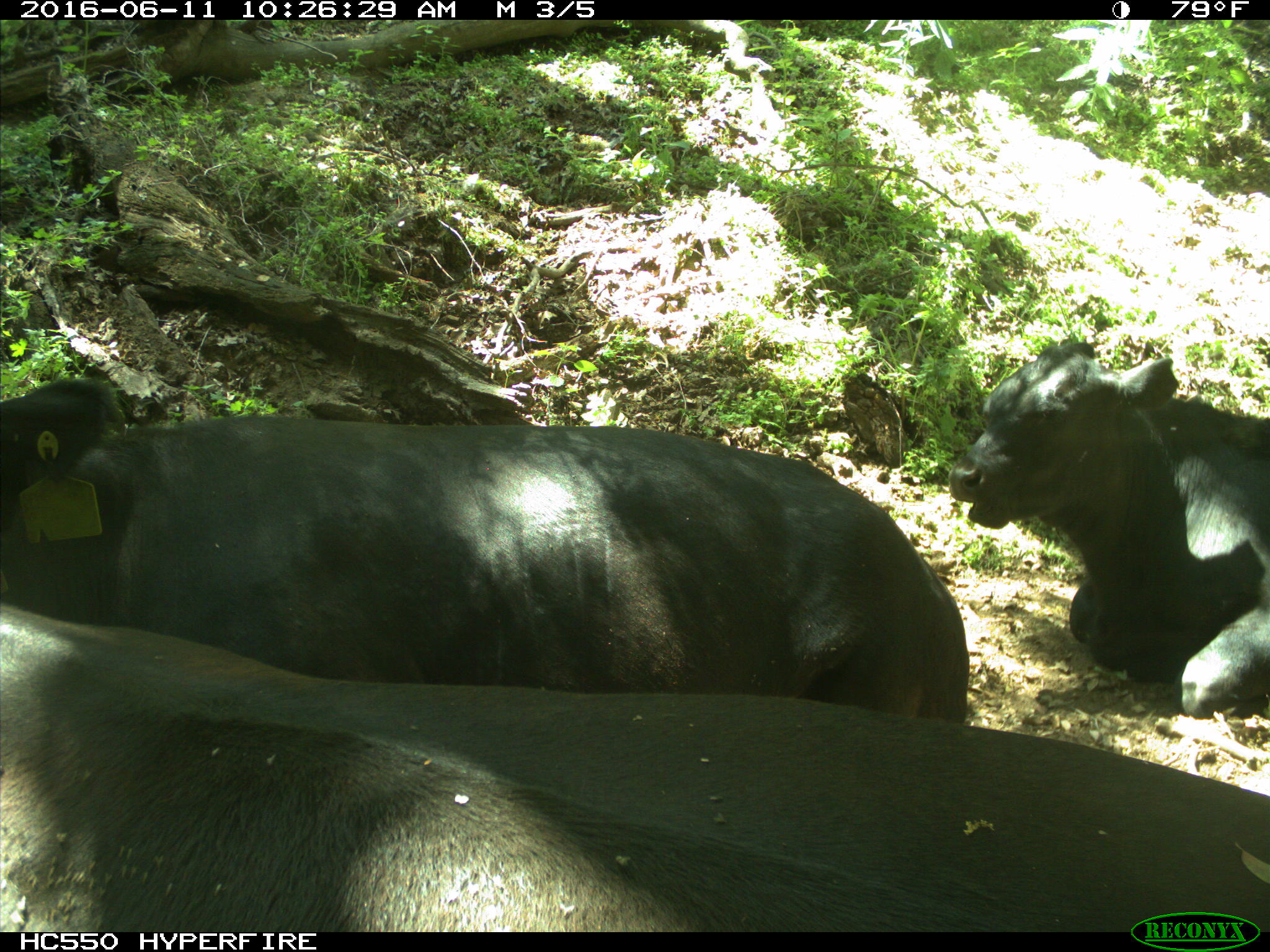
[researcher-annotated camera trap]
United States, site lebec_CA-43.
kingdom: Animalia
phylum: Chordata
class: Mammalia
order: Artiodactyla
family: Bovidae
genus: Bos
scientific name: Bos taurus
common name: domestic cow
Bos taurus (domestic cow).